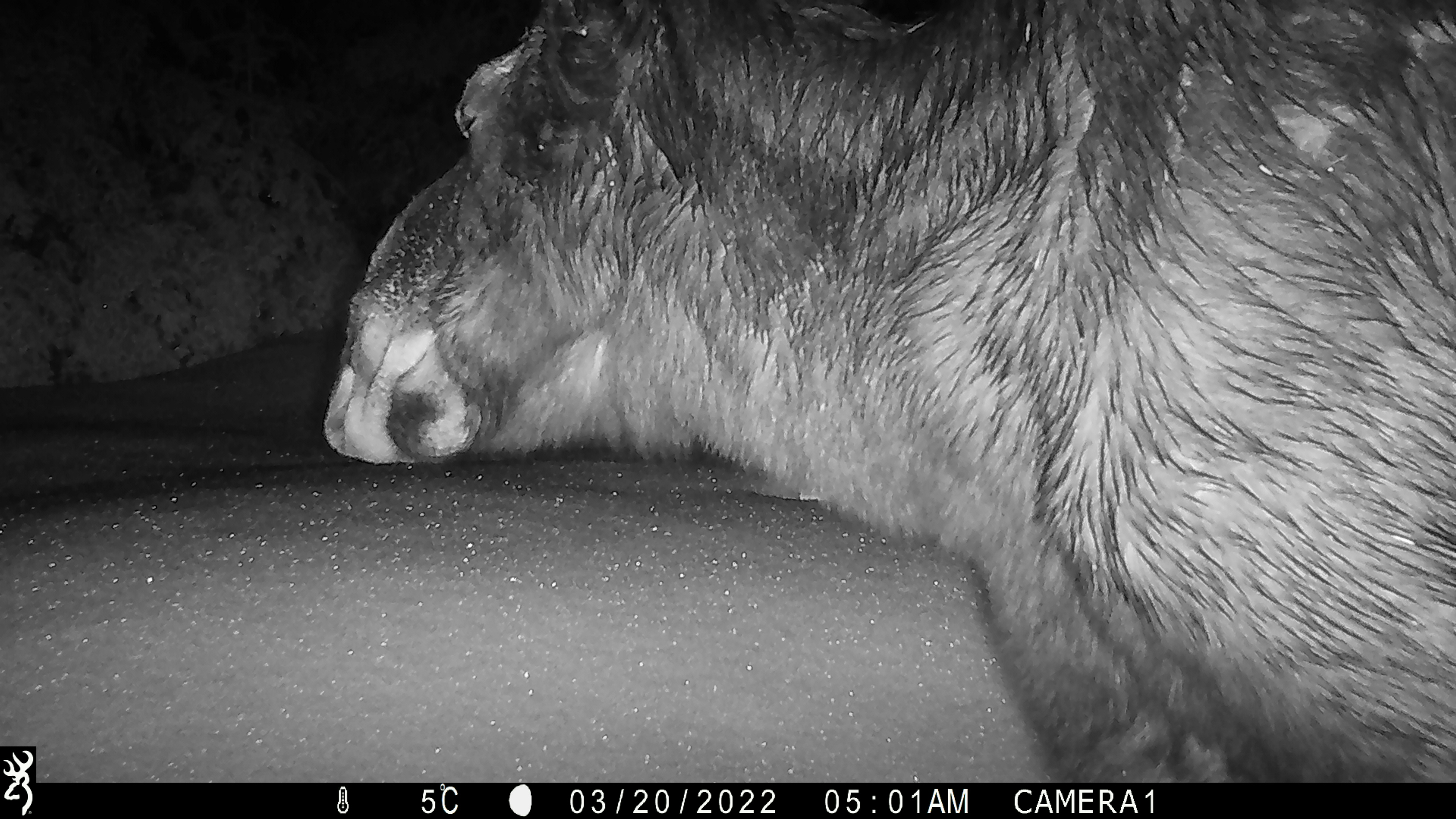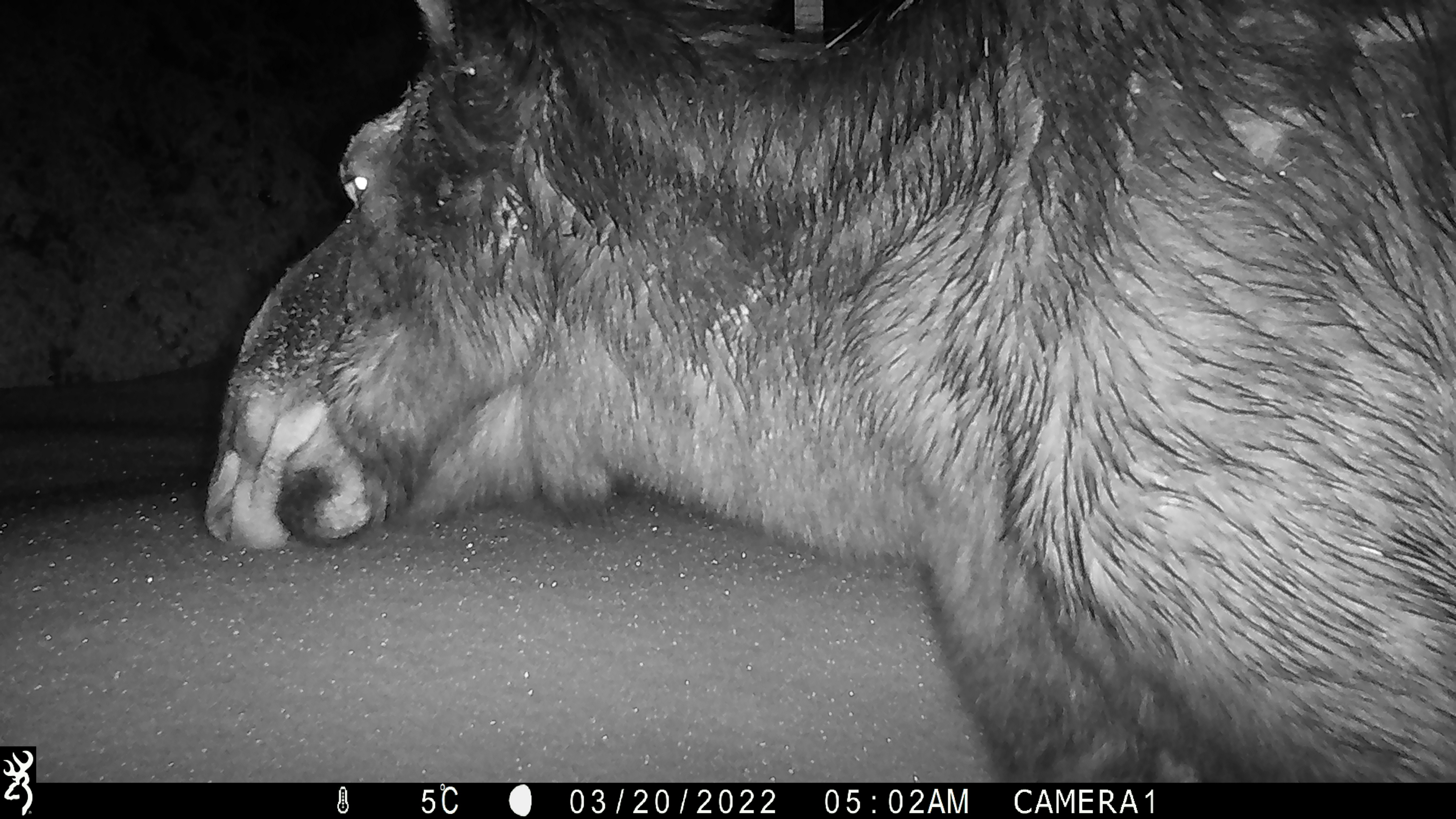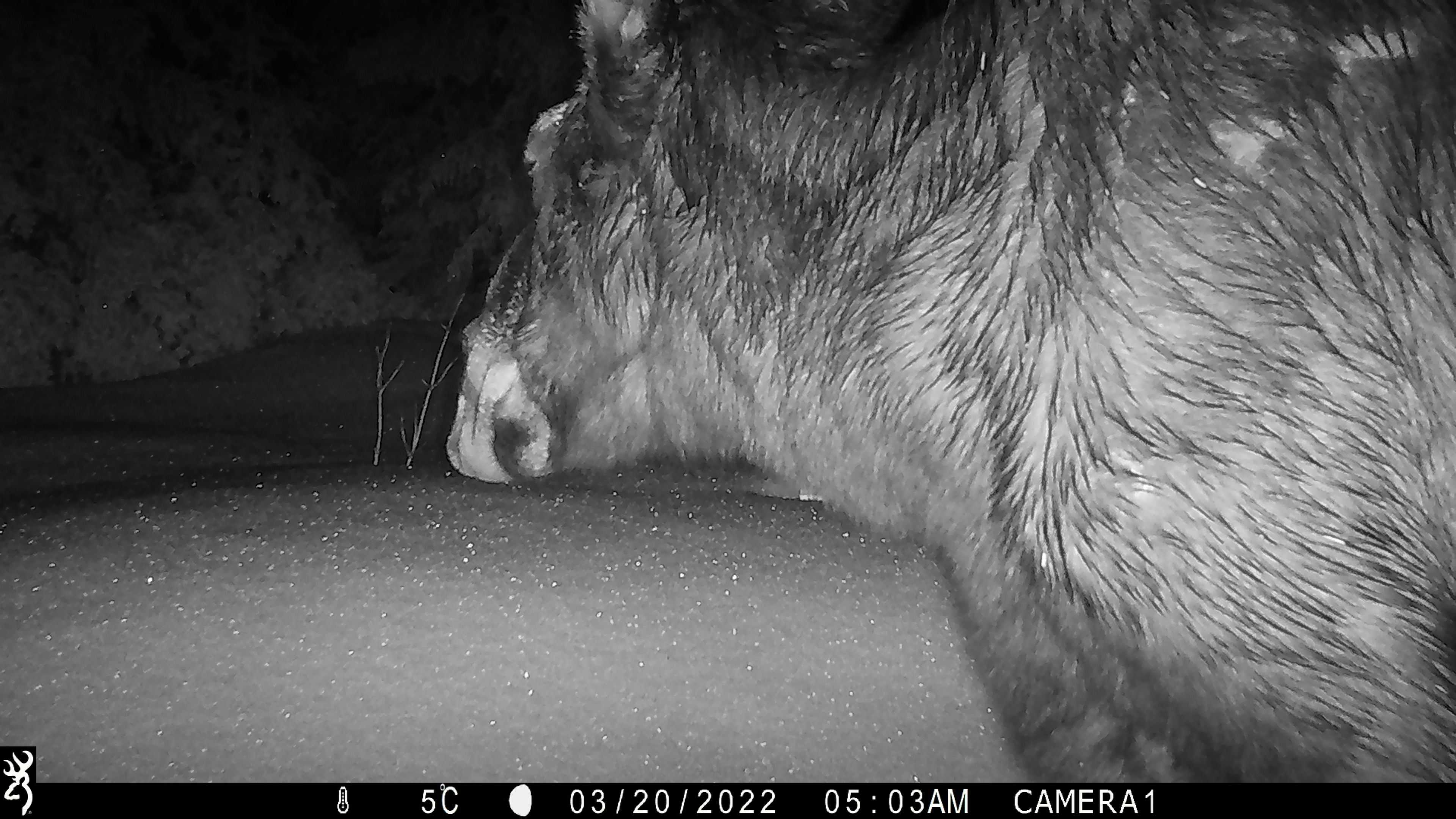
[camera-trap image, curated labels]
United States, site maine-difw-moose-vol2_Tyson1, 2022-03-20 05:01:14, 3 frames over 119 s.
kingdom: Animalia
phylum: Chordata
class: Mammalia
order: Artiodactyla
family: Cervidae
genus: Alces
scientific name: Alces alces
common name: moose